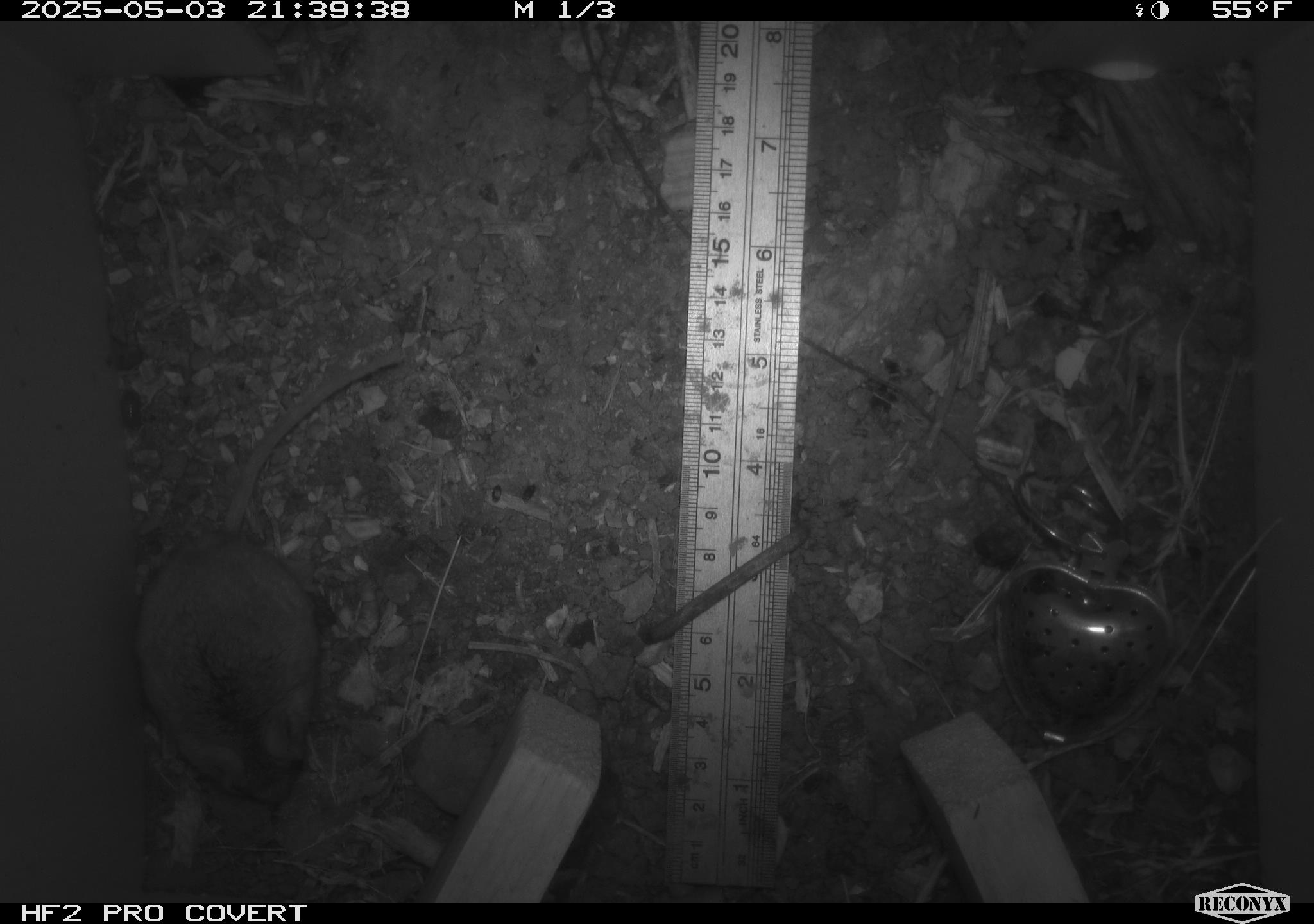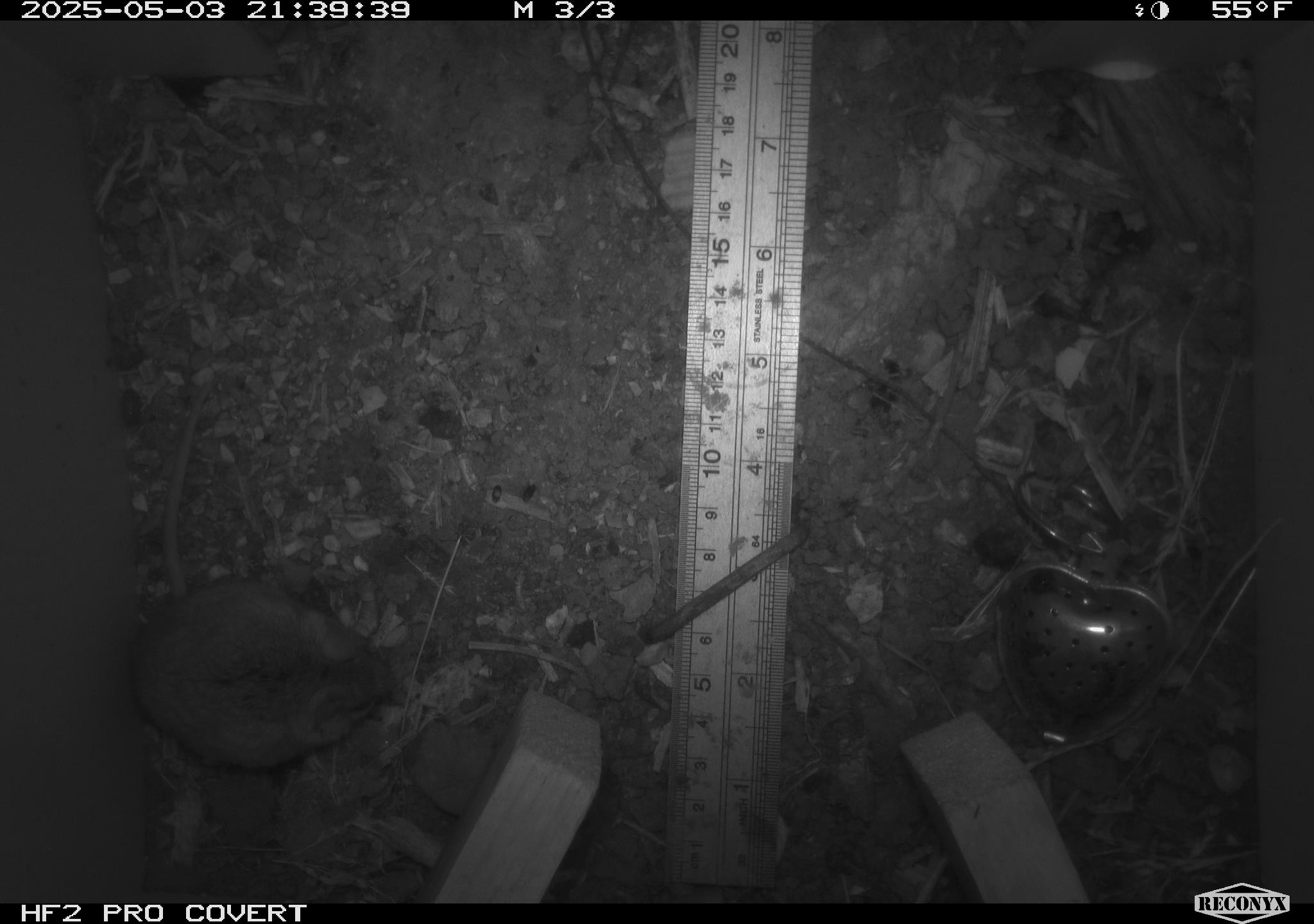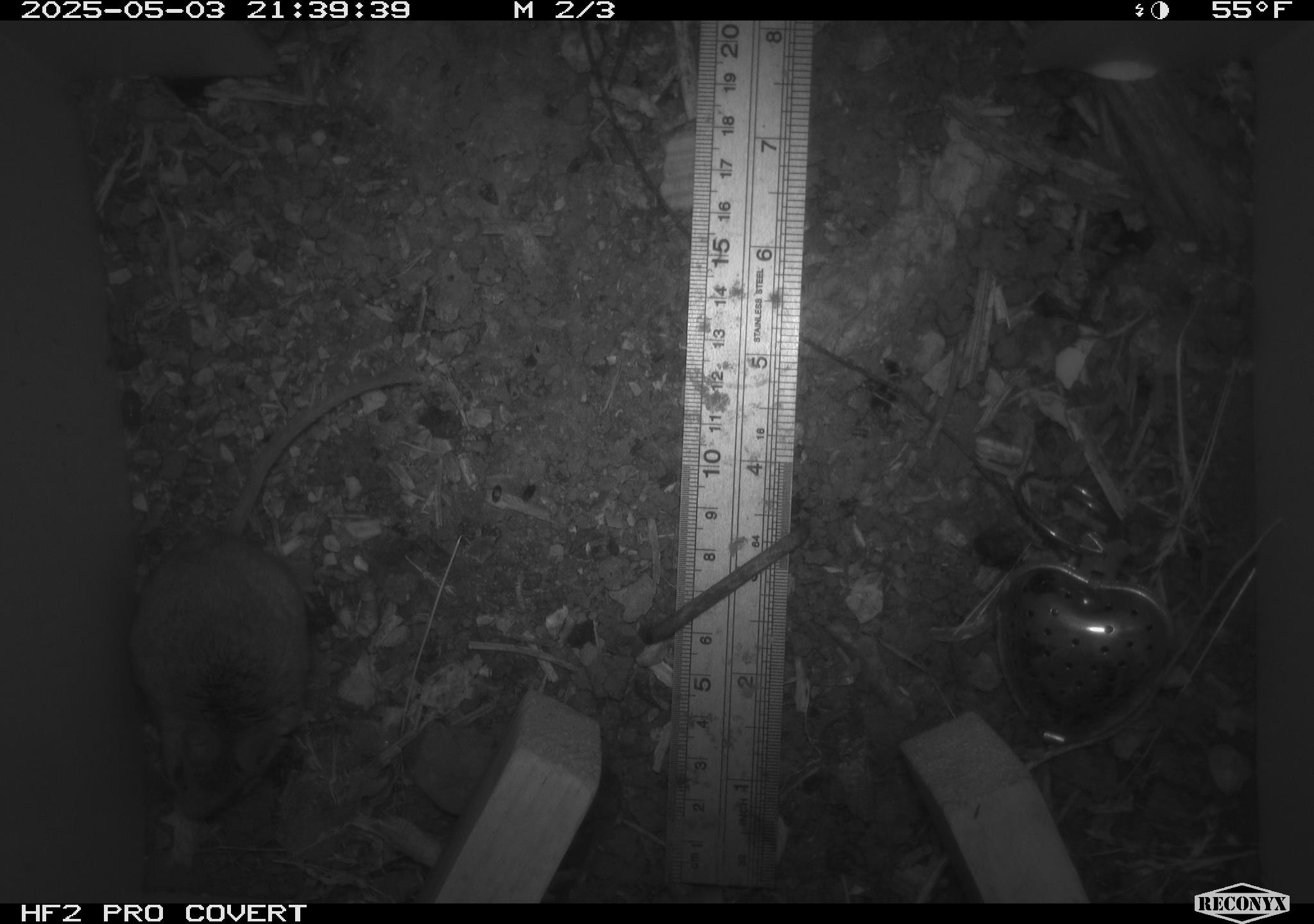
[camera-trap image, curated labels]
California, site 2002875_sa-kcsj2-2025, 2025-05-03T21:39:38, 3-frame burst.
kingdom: Animalia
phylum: Chordata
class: Mammalia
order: Rodentia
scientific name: Rodentia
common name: rodent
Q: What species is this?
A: Rodent (Rodentia).